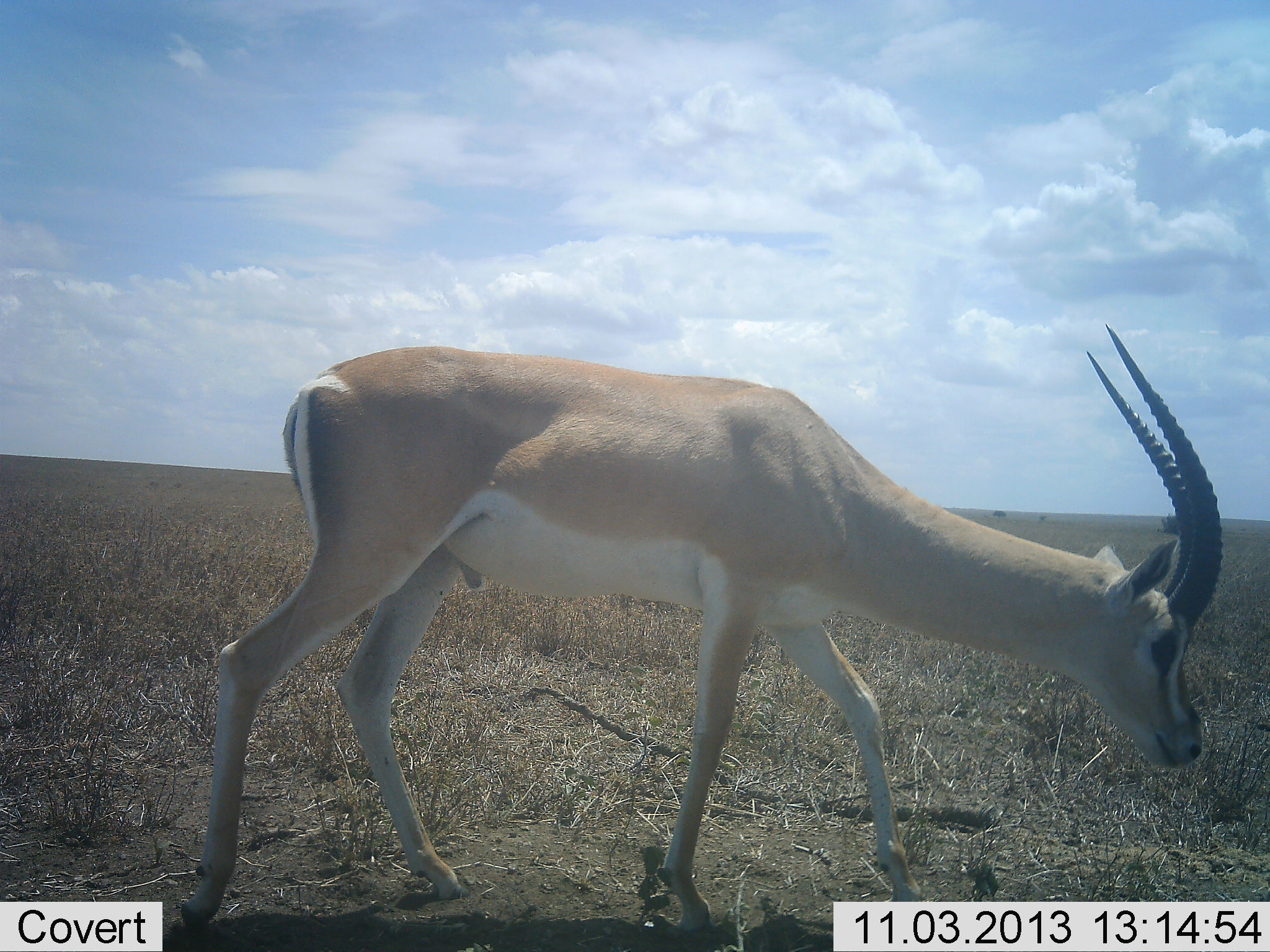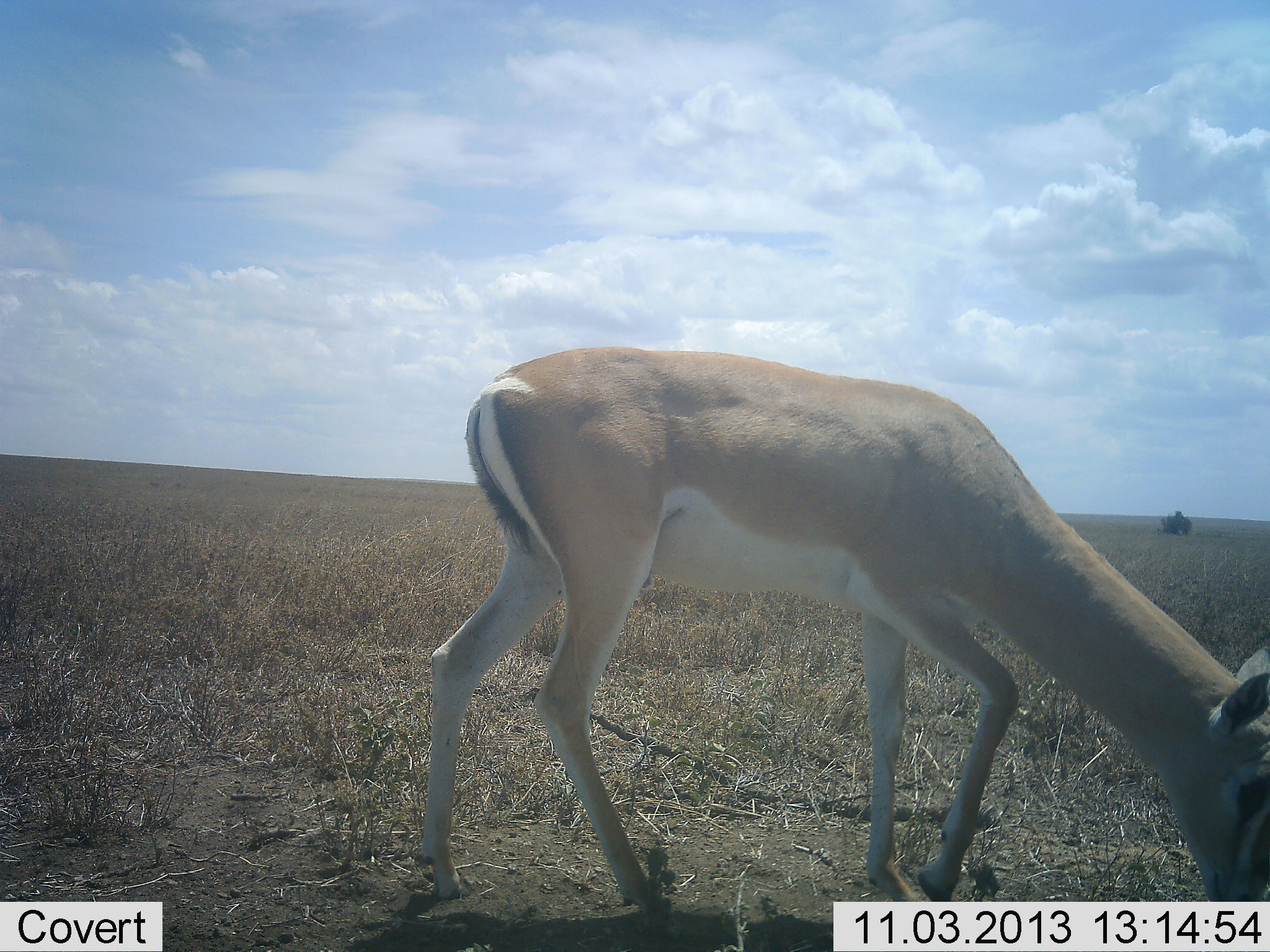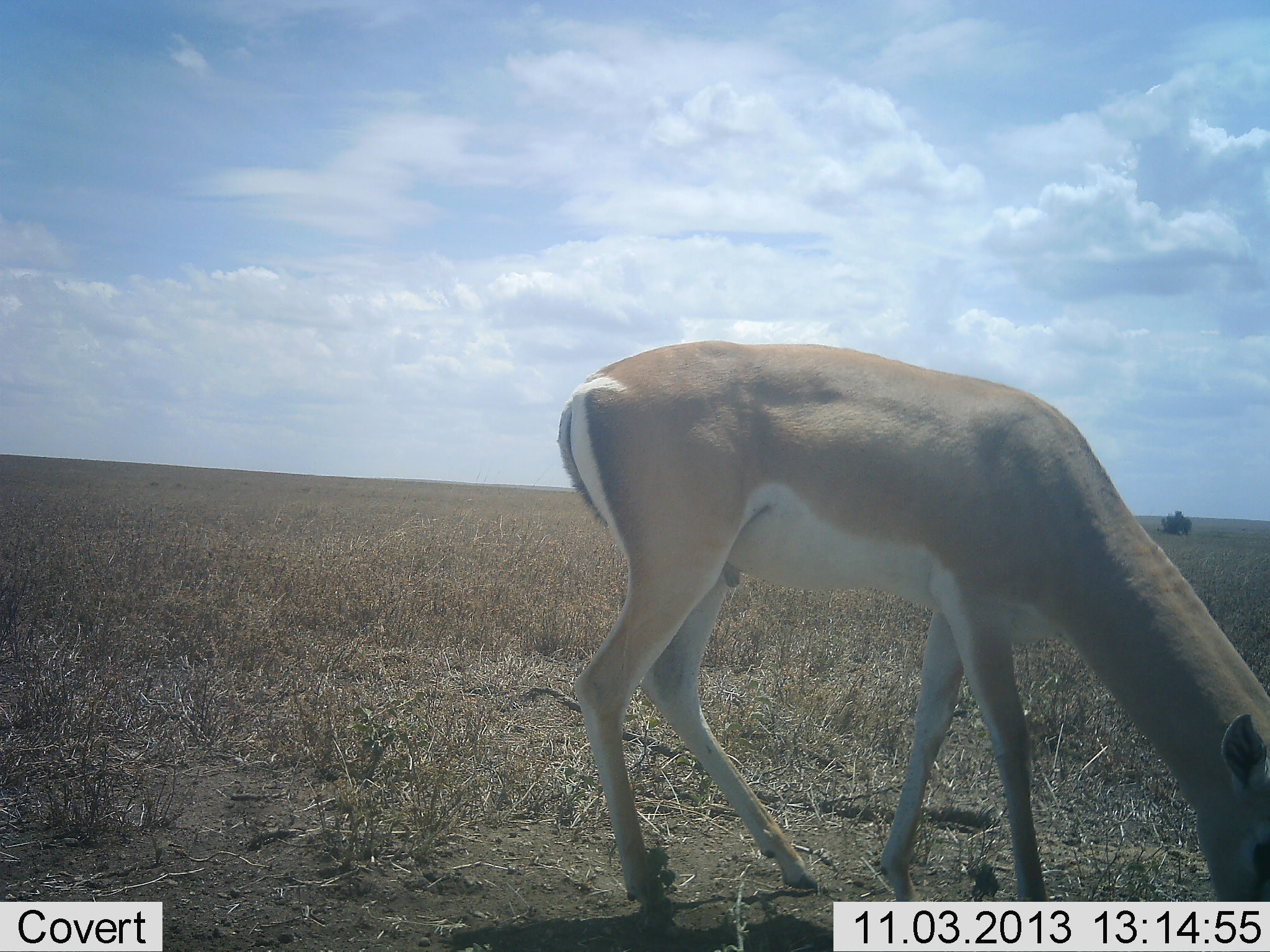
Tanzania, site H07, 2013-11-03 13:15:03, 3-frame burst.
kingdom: Animalia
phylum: Chordata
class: Mammalia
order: Artiodactyla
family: Bovidae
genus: Nanger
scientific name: Nanger granti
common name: grant's gazelle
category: gazellegrants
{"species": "gazellegrants (grant's gazelle) (Nanger granti)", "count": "1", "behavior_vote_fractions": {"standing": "0%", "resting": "0%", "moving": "70%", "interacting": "0%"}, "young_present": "0%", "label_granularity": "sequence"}